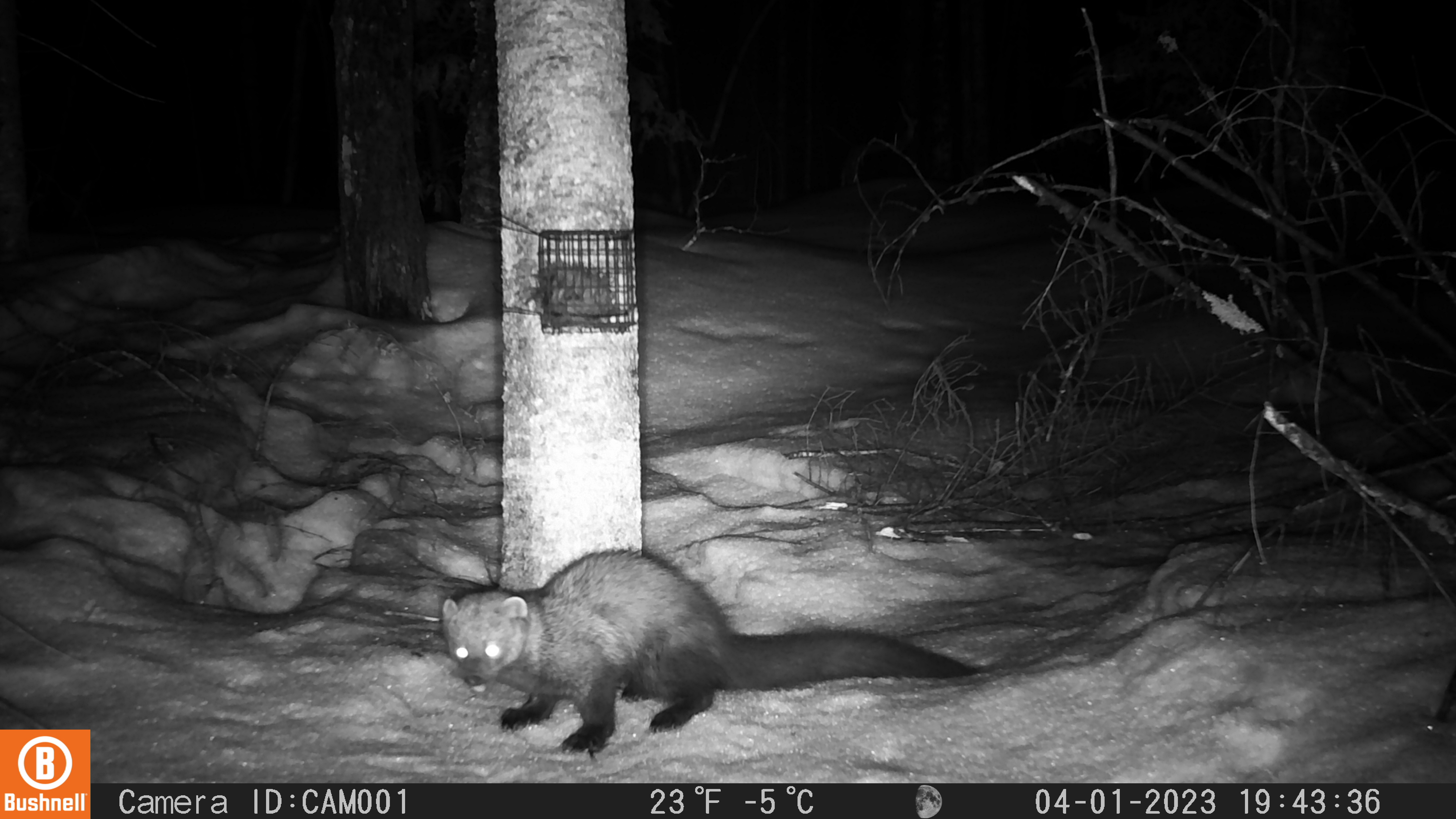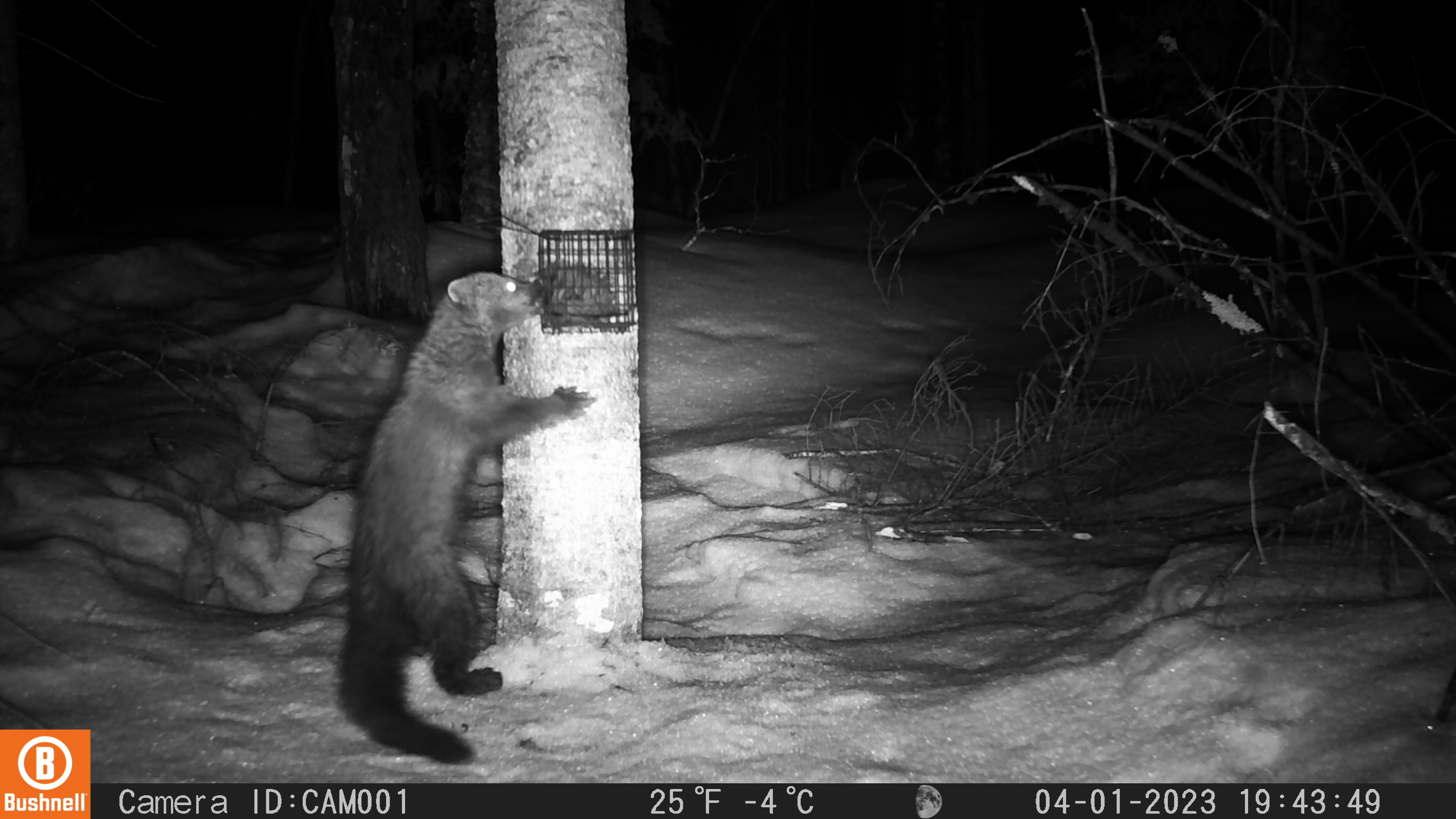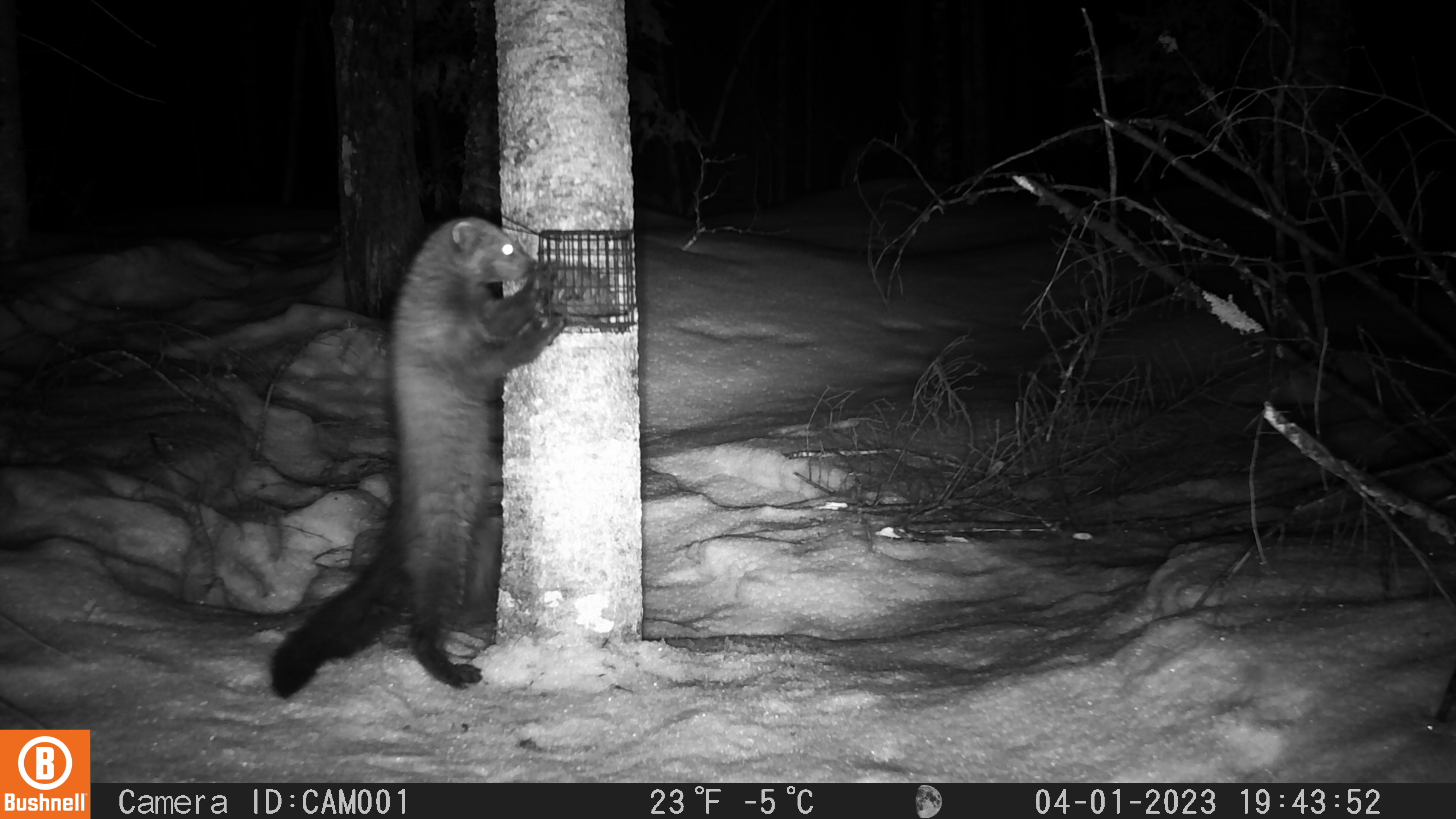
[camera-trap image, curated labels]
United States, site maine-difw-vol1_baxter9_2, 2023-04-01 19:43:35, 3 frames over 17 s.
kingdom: Animalia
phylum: Chordata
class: Mammalia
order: Carnivora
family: Mustelidae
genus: Pekania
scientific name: Pekania pennanti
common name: fisher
Fisher (Pekania pennanti).